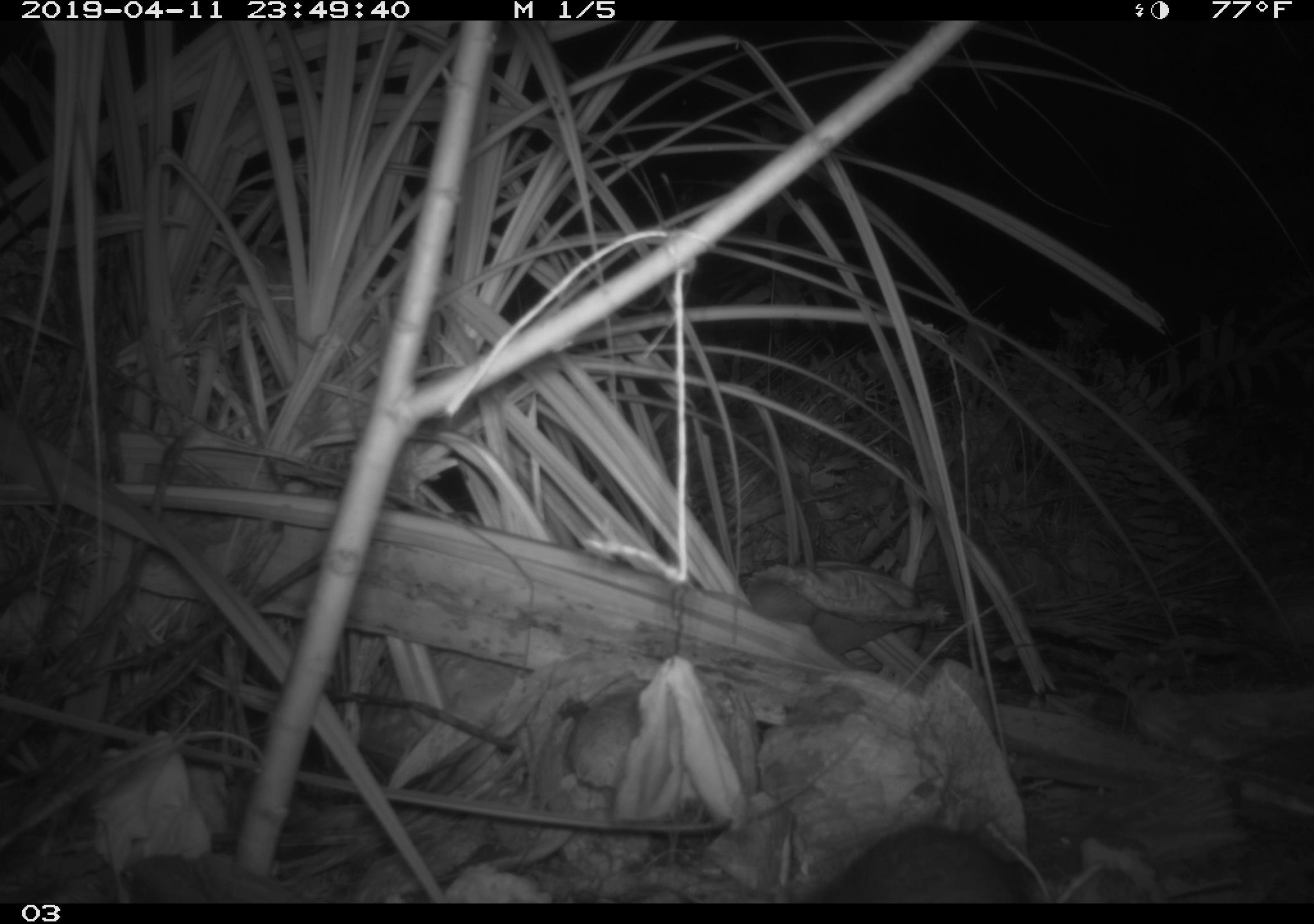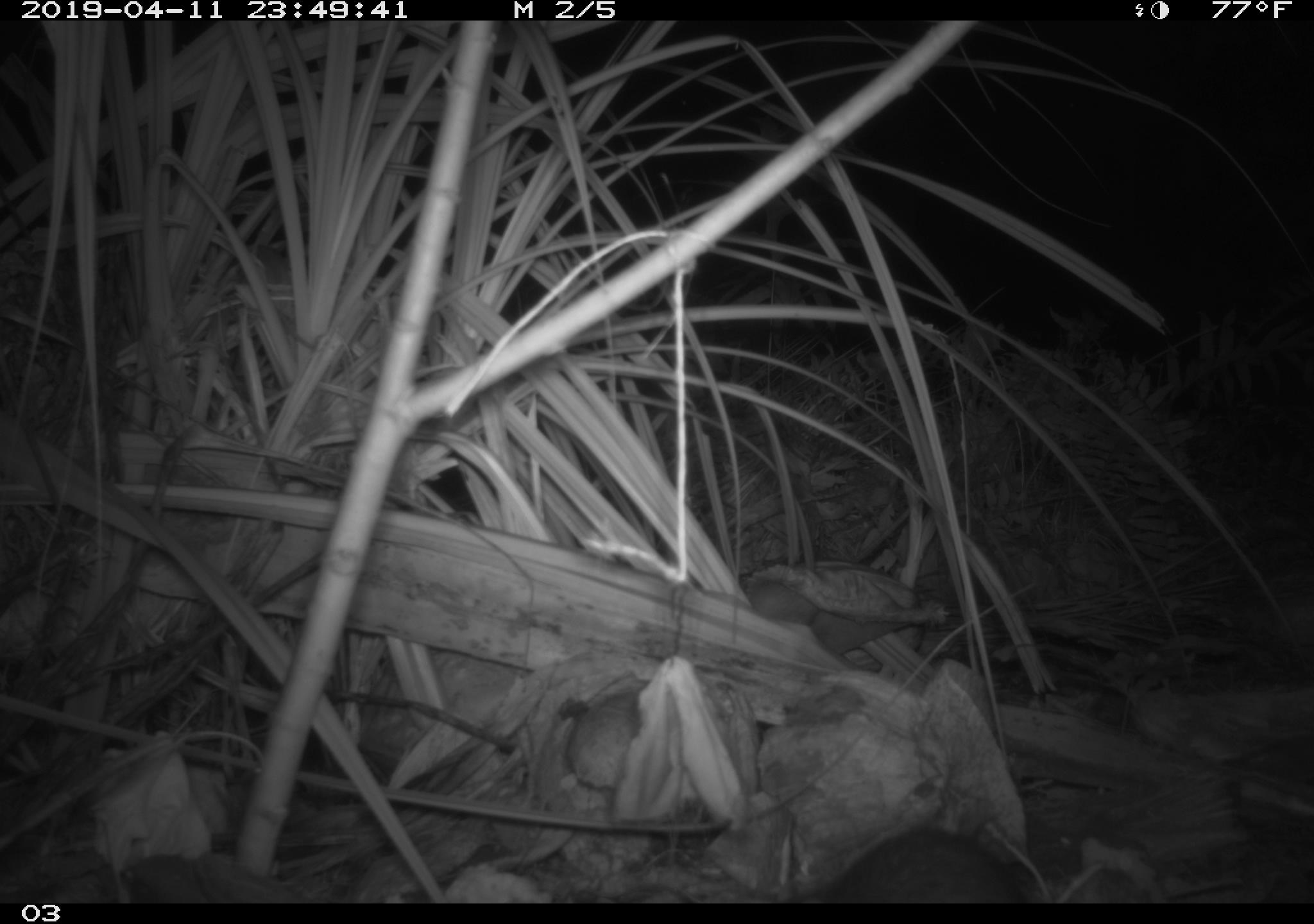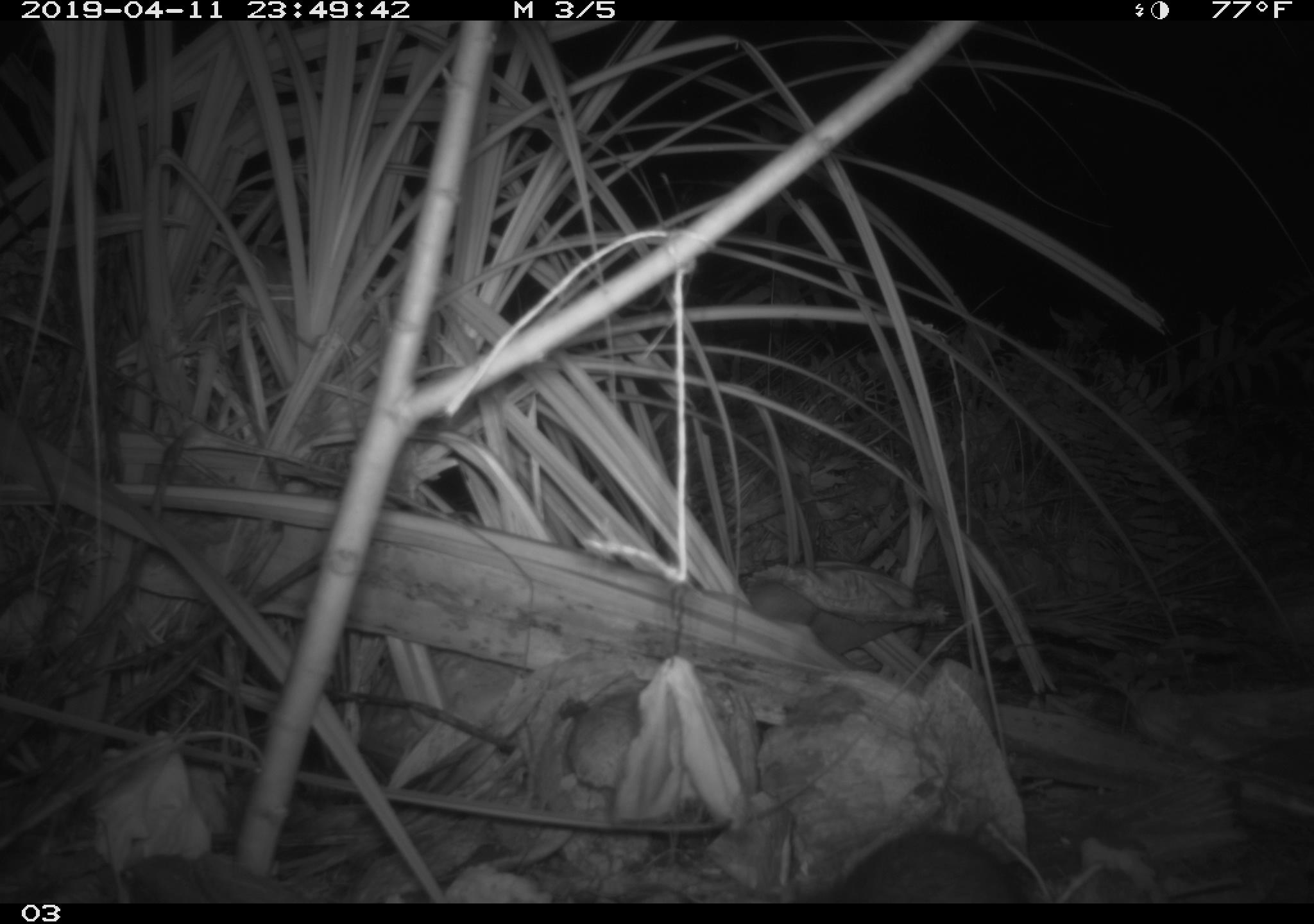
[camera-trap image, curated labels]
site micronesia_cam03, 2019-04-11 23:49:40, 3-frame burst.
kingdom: Animalia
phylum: Chordata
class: Mammalia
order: Rodentia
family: Muridae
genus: Rattus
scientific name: Rattus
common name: rat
Rat (Rattus).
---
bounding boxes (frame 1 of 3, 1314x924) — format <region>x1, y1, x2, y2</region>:
rat: <region>820, 821, 1039, 905</region>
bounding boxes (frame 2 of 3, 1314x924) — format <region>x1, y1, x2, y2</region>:
rat: <region>801, 825, 1027, 903</region>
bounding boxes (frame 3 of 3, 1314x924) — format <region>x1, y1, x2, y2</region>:
rat: <region>826, 827, 1023, 902</region>